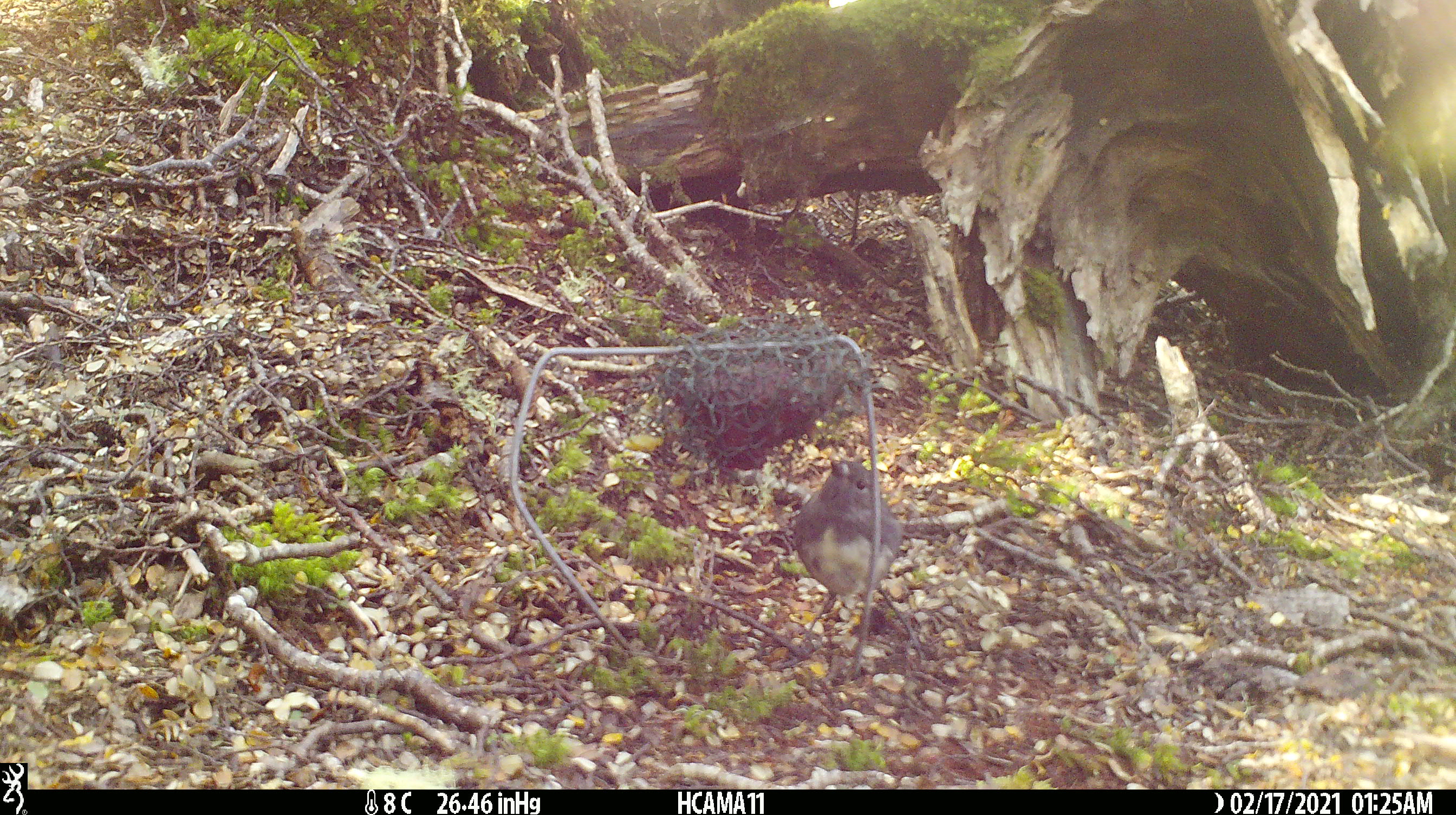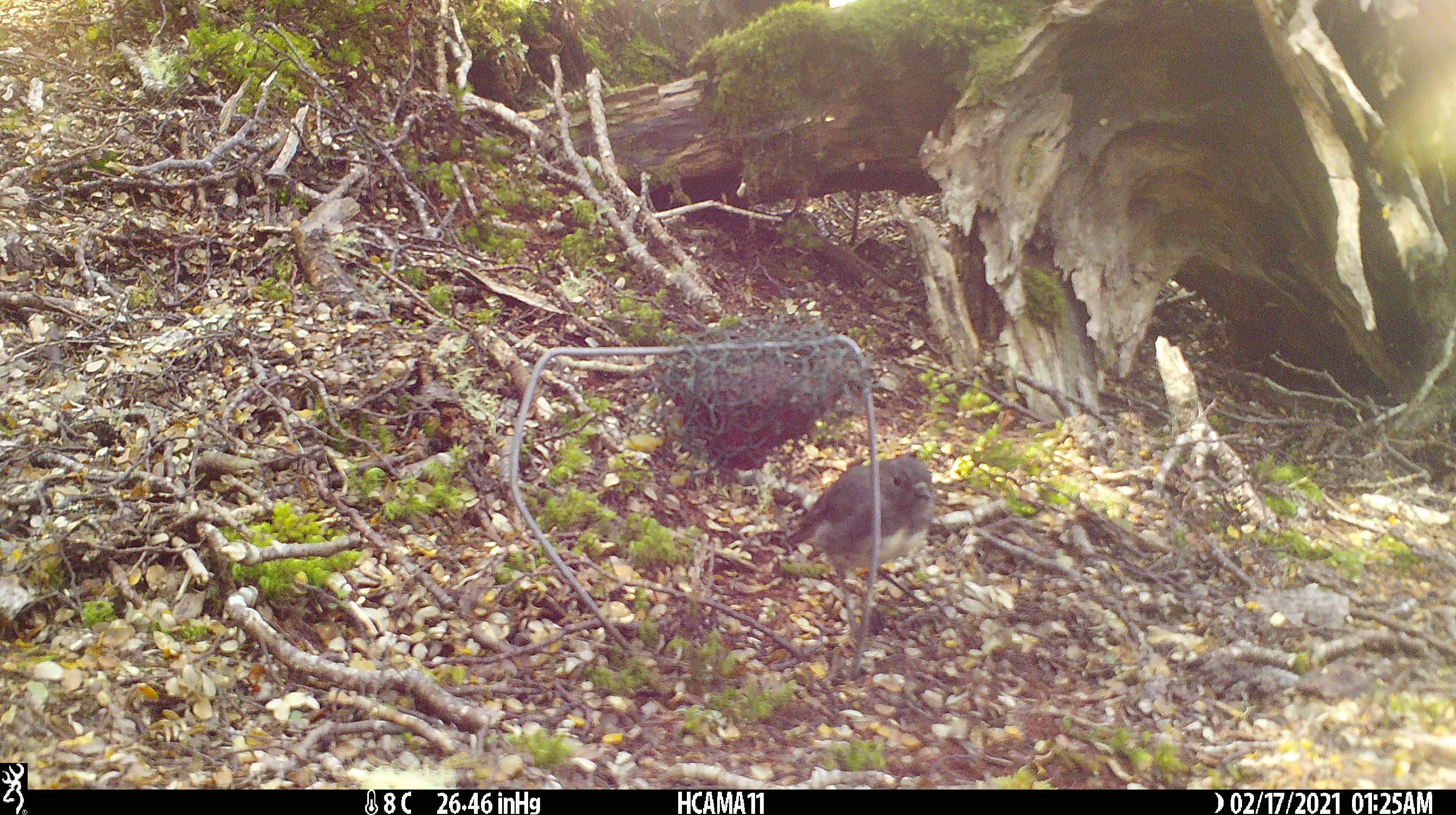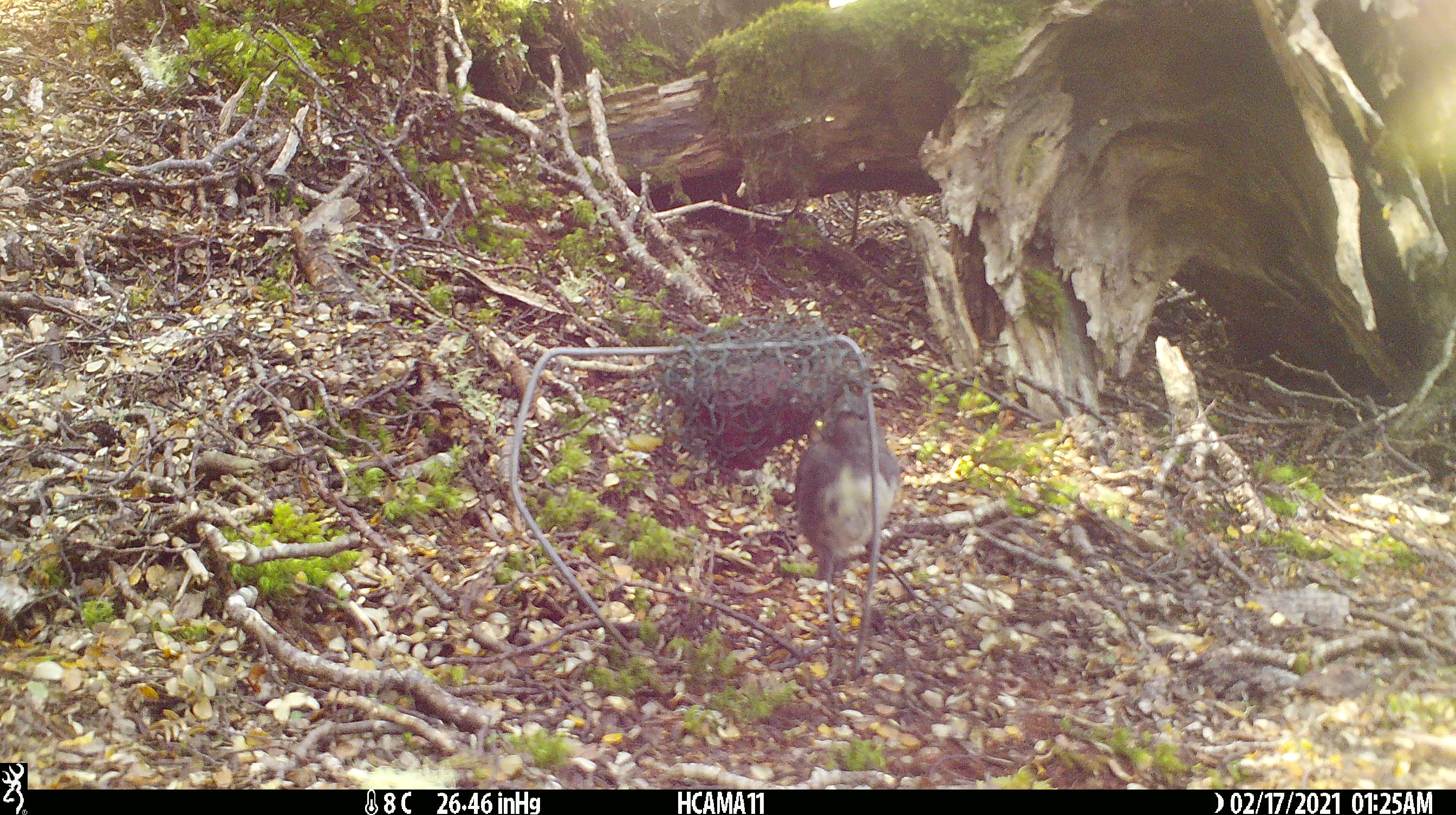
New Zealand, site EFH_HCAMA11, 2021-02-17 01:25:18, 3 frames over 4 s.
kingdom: Animalia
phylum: Chordata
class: Aves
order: Passeriformes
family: Petroicidae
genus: Petroica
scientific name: Petroica australis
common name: new zealand robin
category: robin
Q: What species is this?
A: Robin (new zealand robin) (Petroica australis).